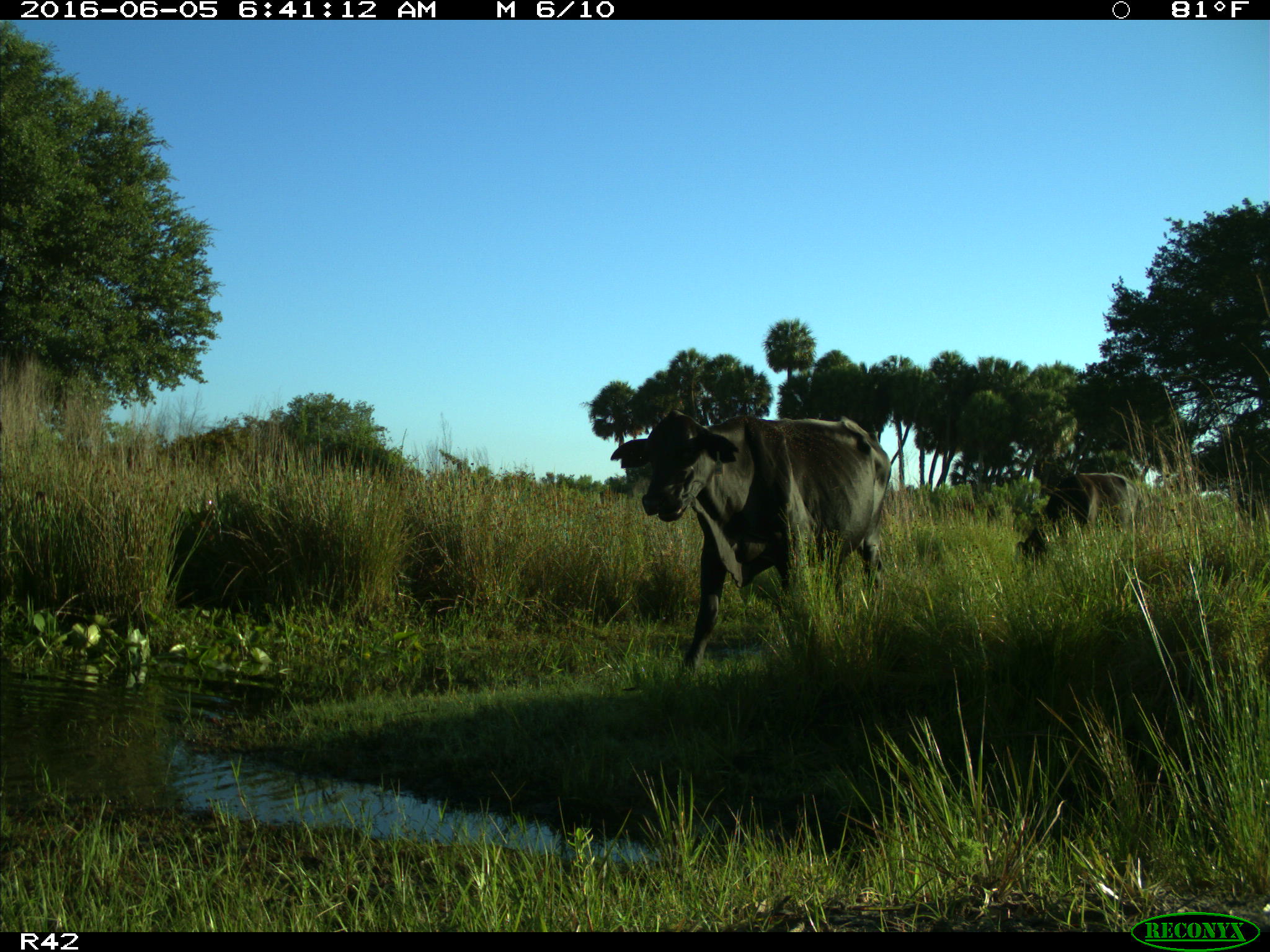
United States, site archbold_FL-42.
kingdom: Animalia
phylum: Chordata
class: Mammalia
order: Artiodactyla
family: Bovidae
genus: Bos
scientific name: Bos taurus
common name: domestic cow